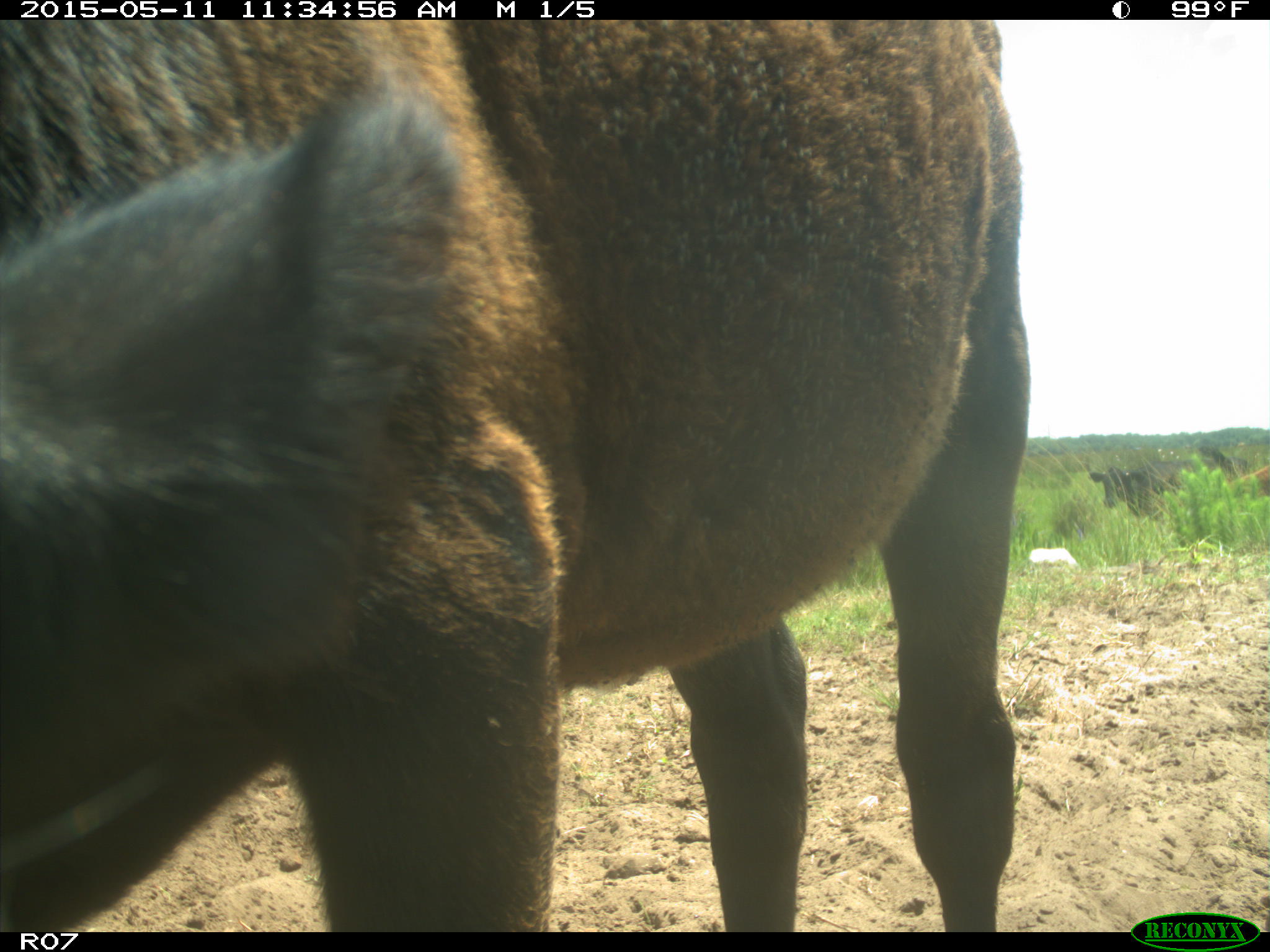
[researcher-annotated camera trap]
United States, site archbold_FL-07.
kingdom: Animalia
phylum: Chordata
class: Mammalia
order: Artiodactyla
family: Bovidae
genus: Bos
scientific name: Bos taurus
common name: domestic cow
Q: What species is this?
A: Bos taurus (domestic cow).